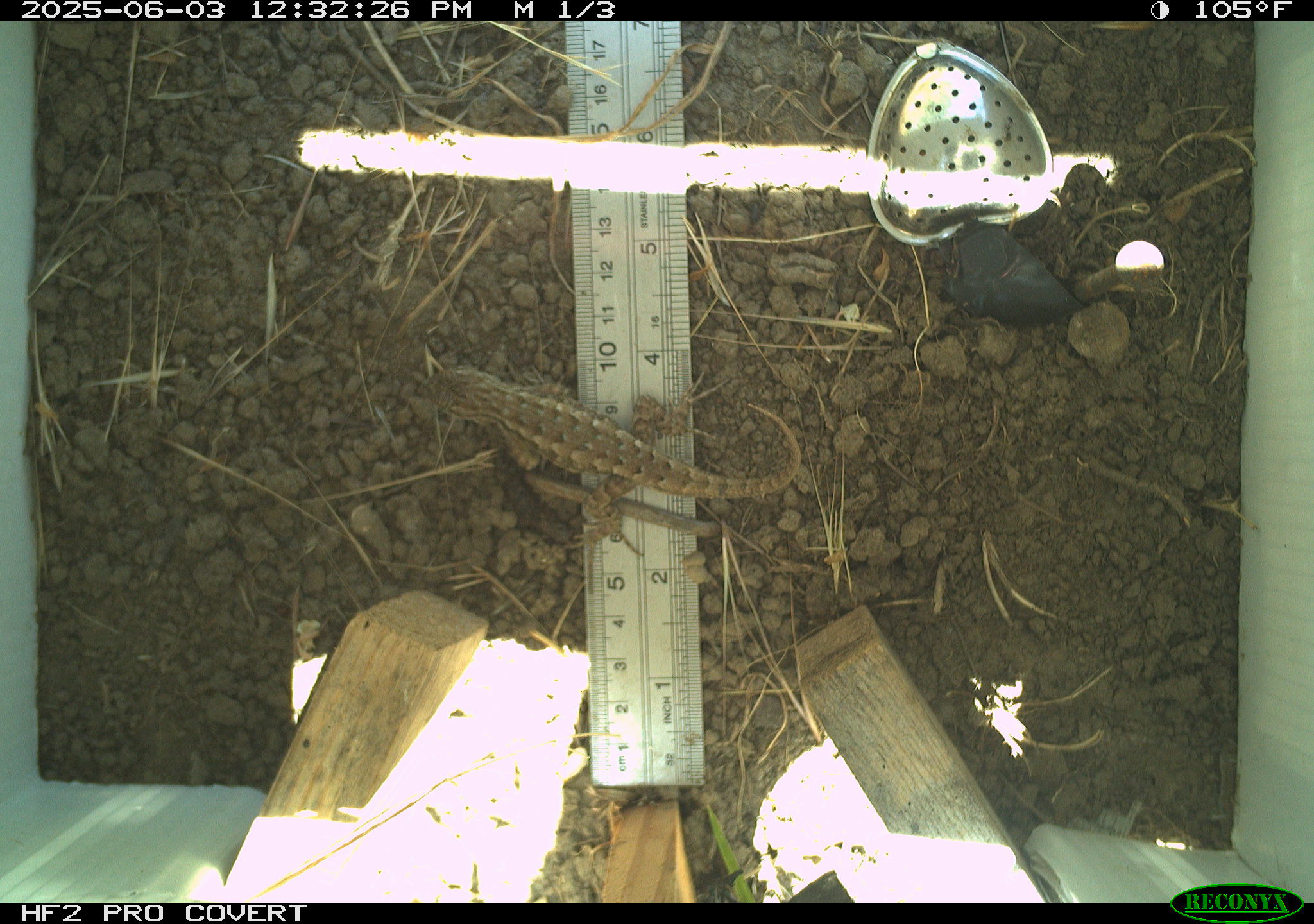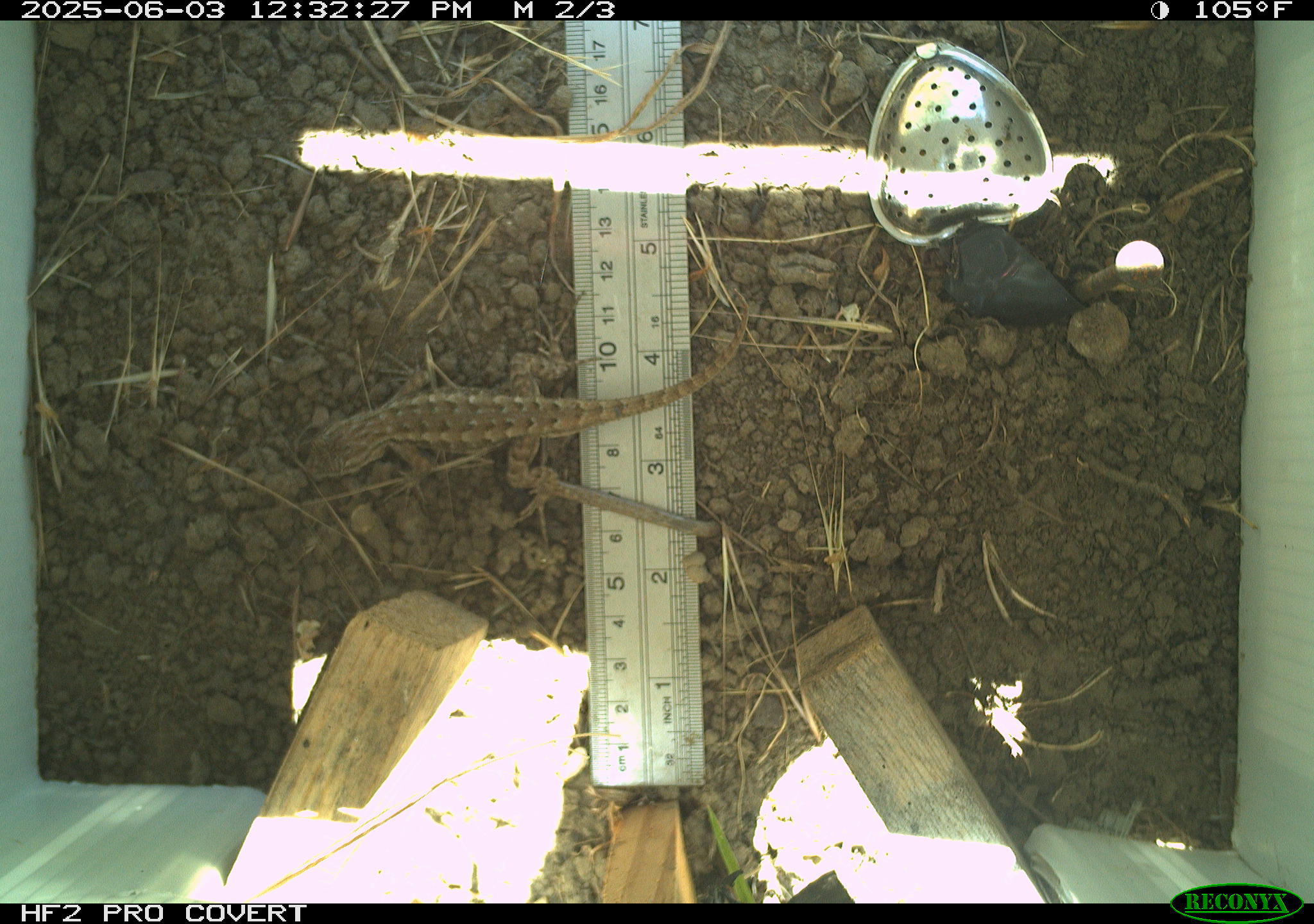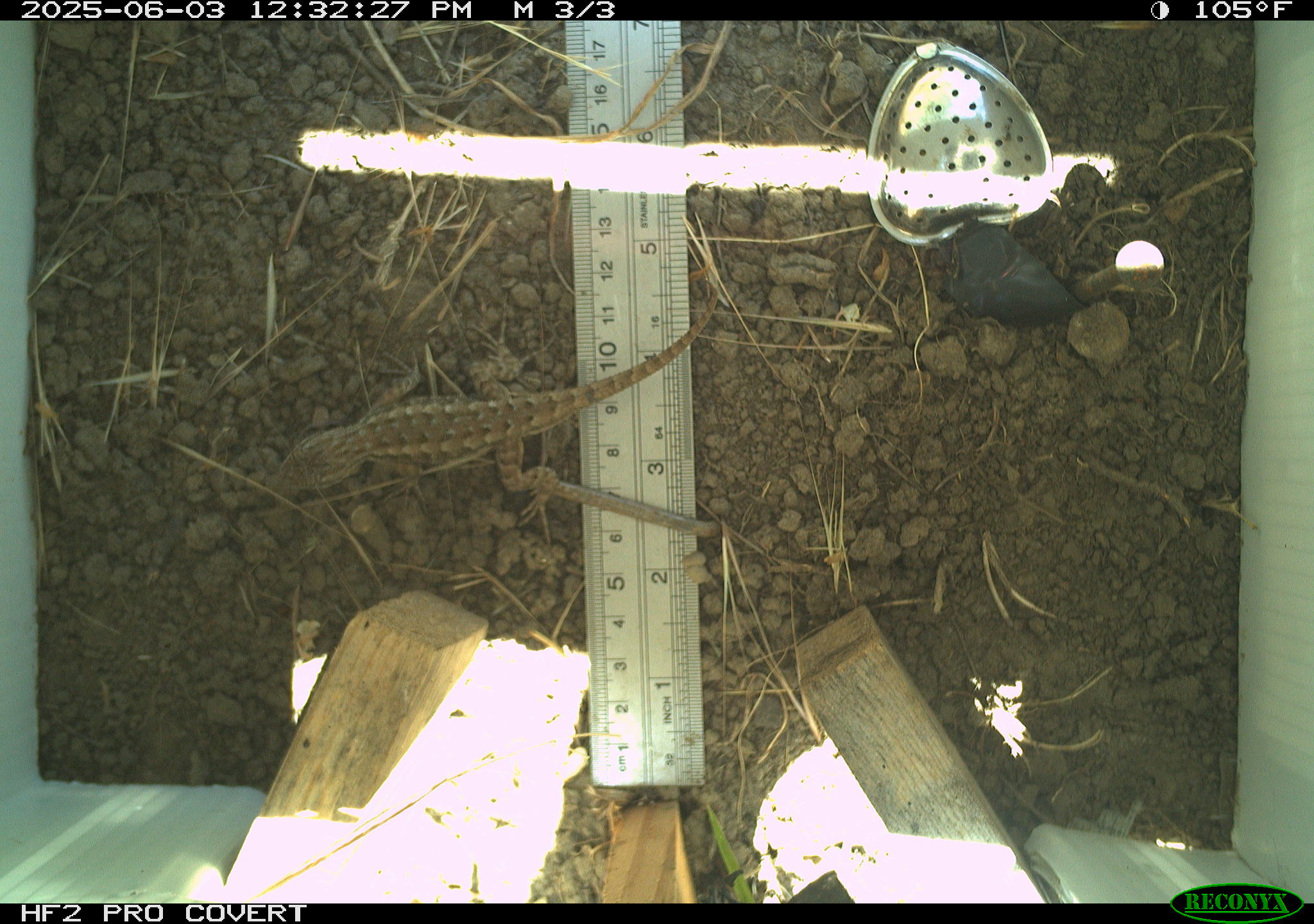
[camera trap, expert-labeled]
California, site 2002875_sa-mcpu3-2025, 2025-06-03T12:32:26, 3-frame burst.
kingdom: Animalia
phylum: Chordata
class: Reptilia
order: Squamata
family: Phrynosomatidae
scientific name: Phrynosomatidae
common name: north american spiny lizards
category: sceloporus/uta species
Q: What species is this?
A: Sceloporus/uta species (north american spiny lizards) (Phrynosomatidae).